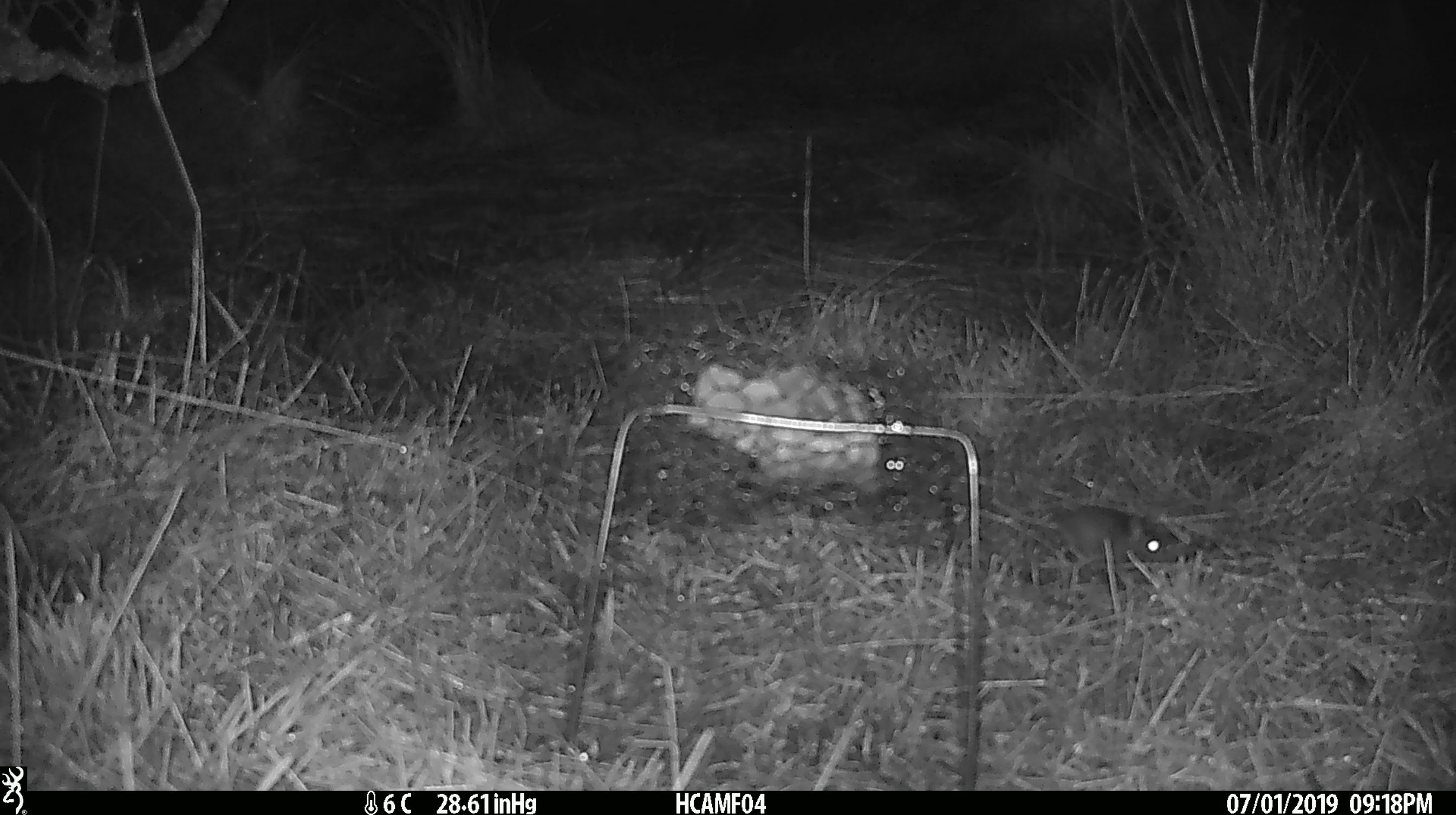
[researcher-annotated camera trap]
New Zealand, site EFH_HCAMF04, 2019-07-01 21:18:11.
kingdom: Animalia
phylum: Chordata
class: Mammalia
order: Rodentia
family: Muridae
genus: Mus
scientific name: Mus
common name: mouse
Mouse (Mus).